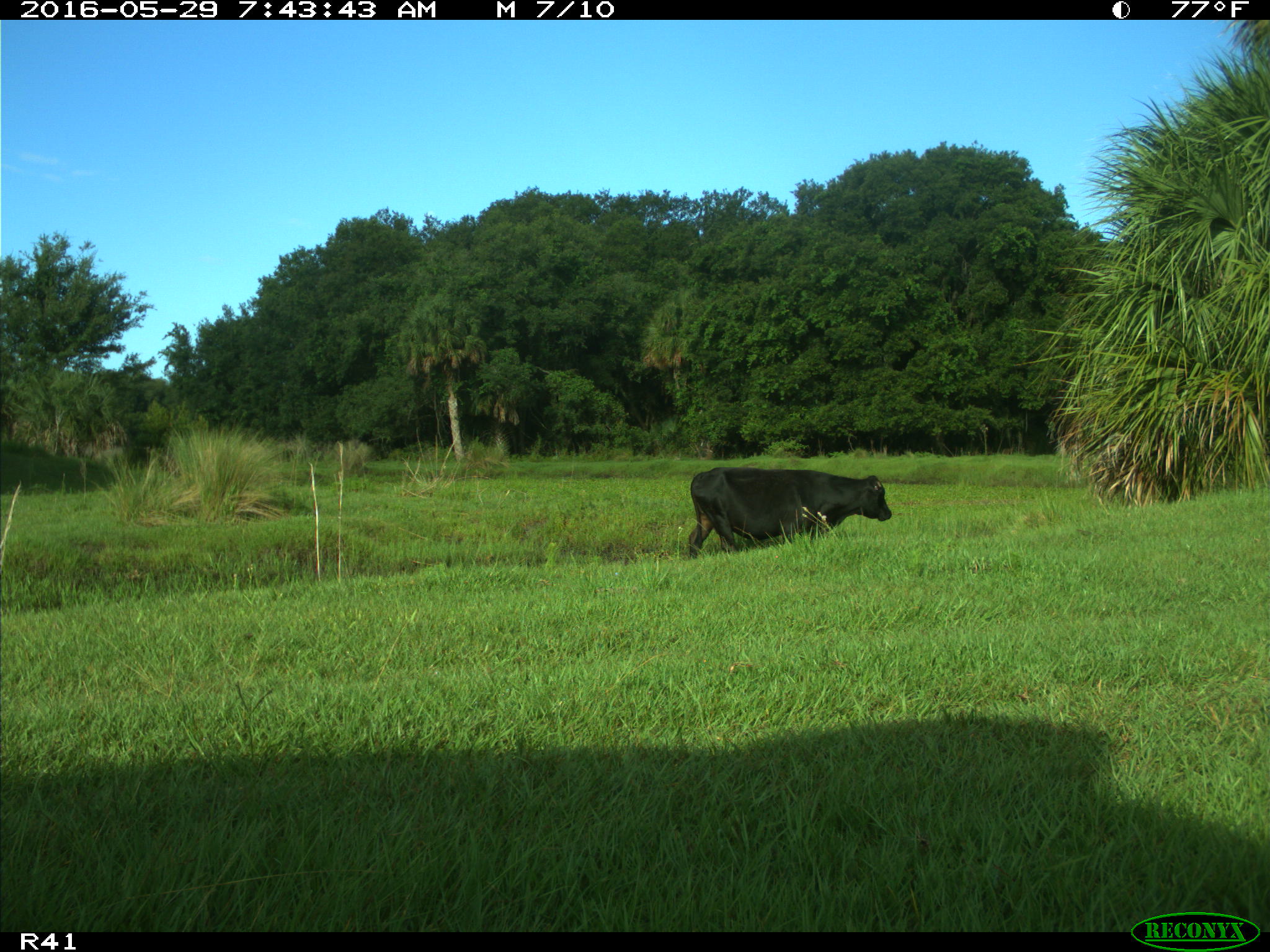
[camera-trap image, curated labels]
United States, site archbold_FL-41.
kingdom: Animalia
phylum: Chordata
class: Mammalia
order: Artiodactyla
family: Bovidae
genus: Bos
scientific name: Bos taurus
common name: domestic cow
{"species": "Bos taurus (domestic cow)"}